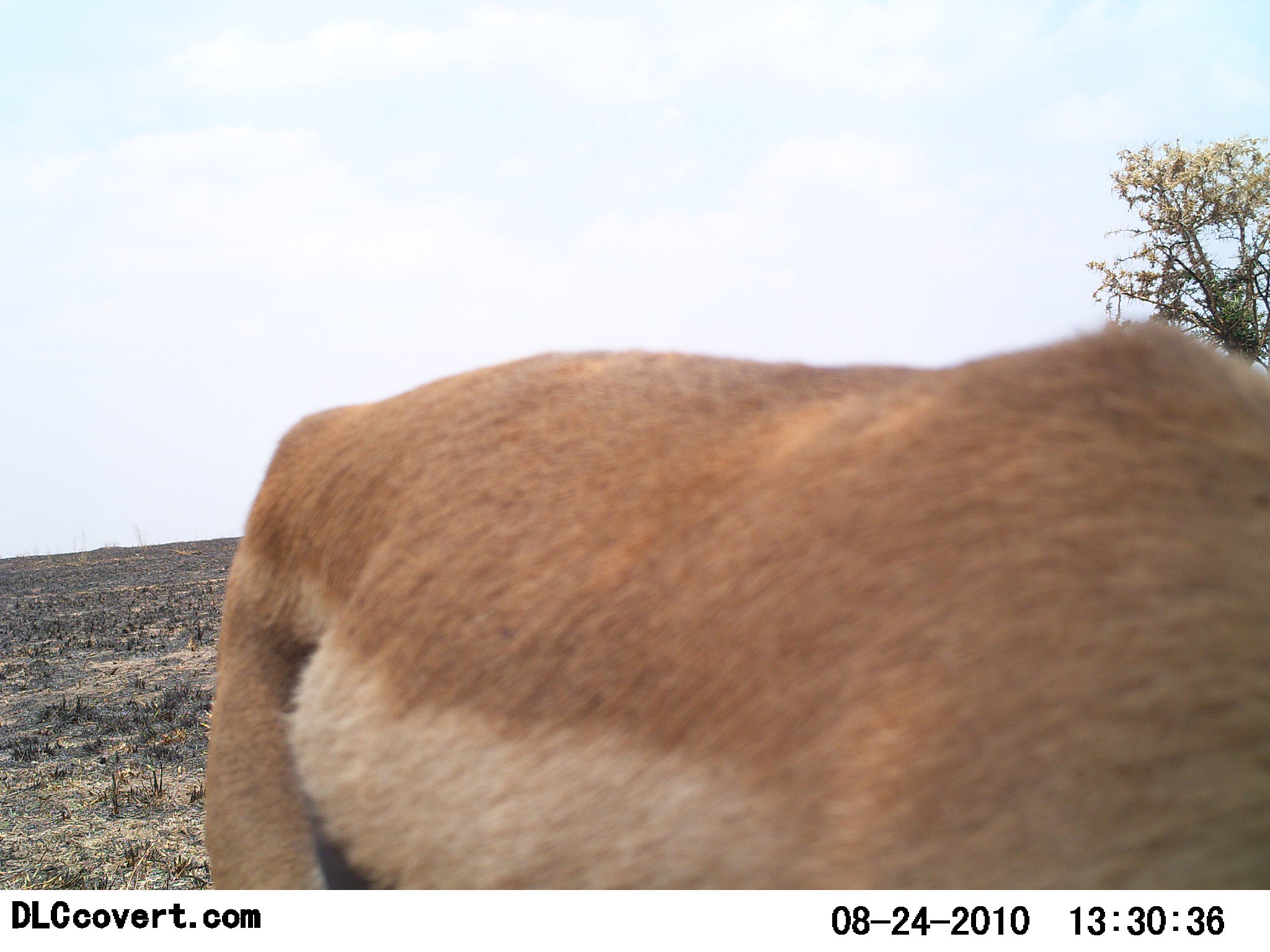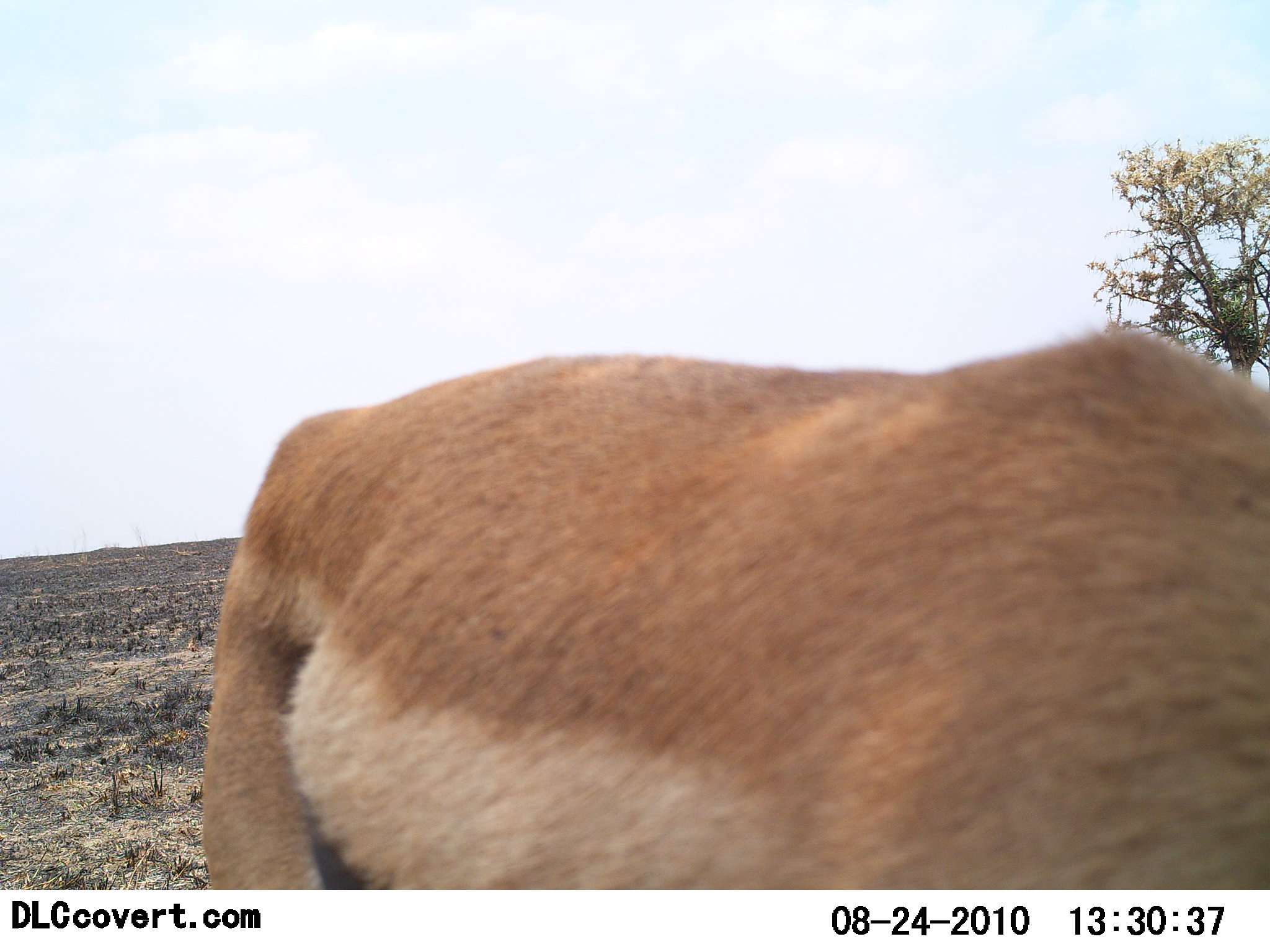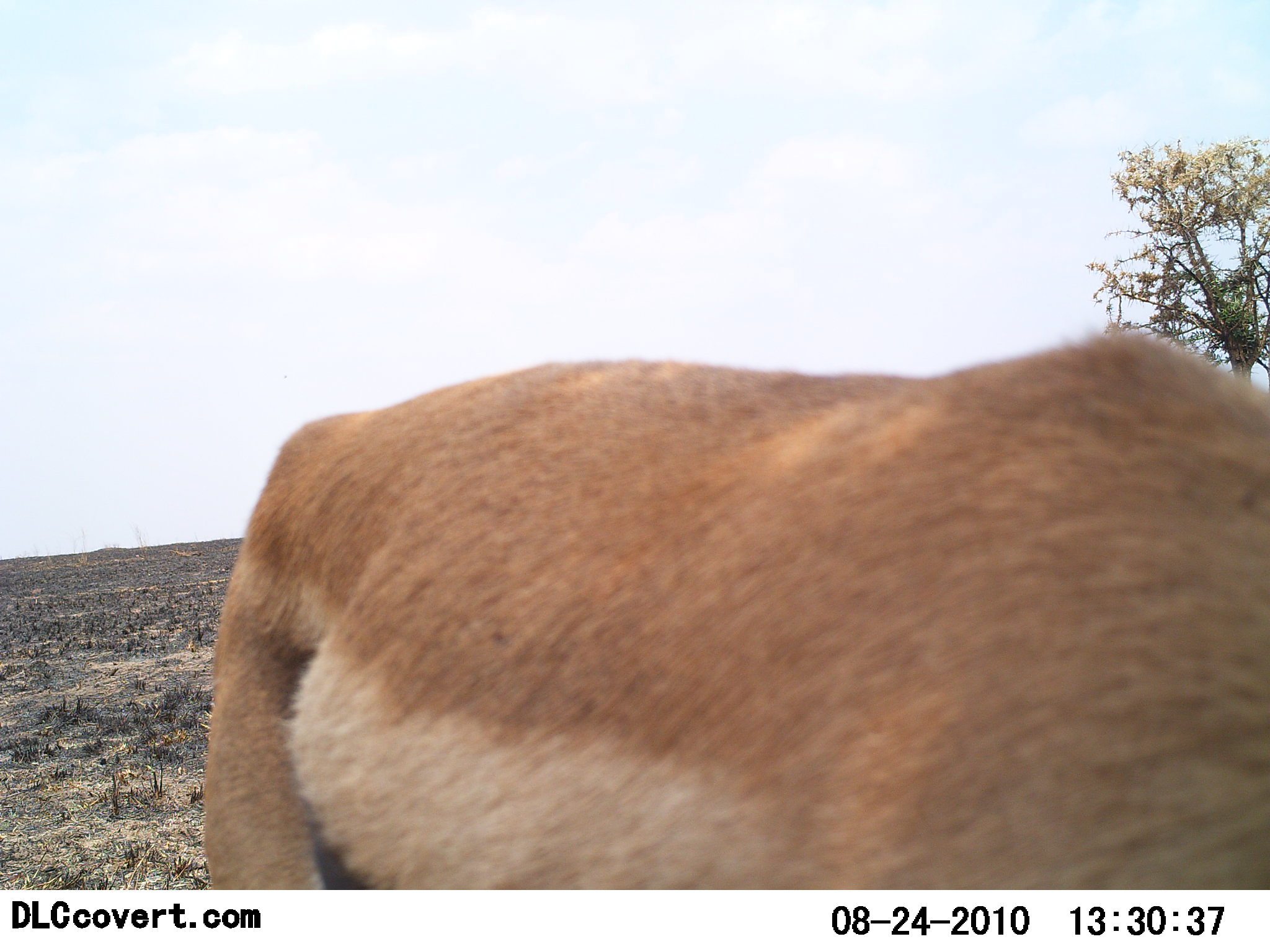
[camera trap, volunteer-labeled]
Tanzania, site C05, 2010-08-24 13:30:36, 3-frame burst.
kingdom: Animalia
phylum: Chordata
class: Mammalia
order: Artiodactyla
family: Bovidae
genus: Eudorcas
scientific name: Eudorcas thomsonii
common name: thomson's gazelle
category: gazellethomsons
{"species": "gazellethomsons (thomson's gazelle) (Eudorcas thomsonii)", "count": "1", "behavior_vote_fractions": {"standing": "83%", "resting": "8%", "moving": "8%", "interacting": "0%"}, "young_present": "0%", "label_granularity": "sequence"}